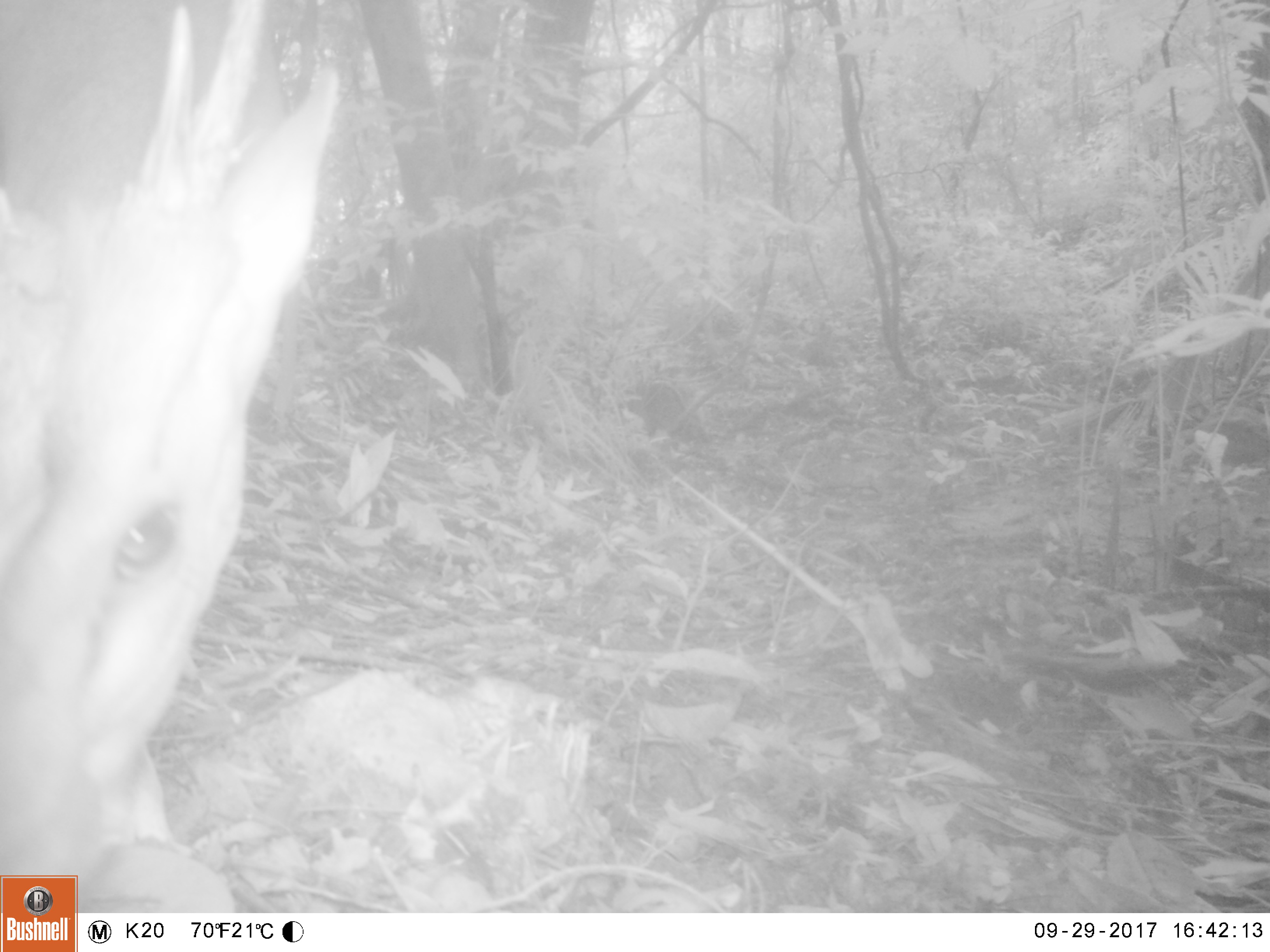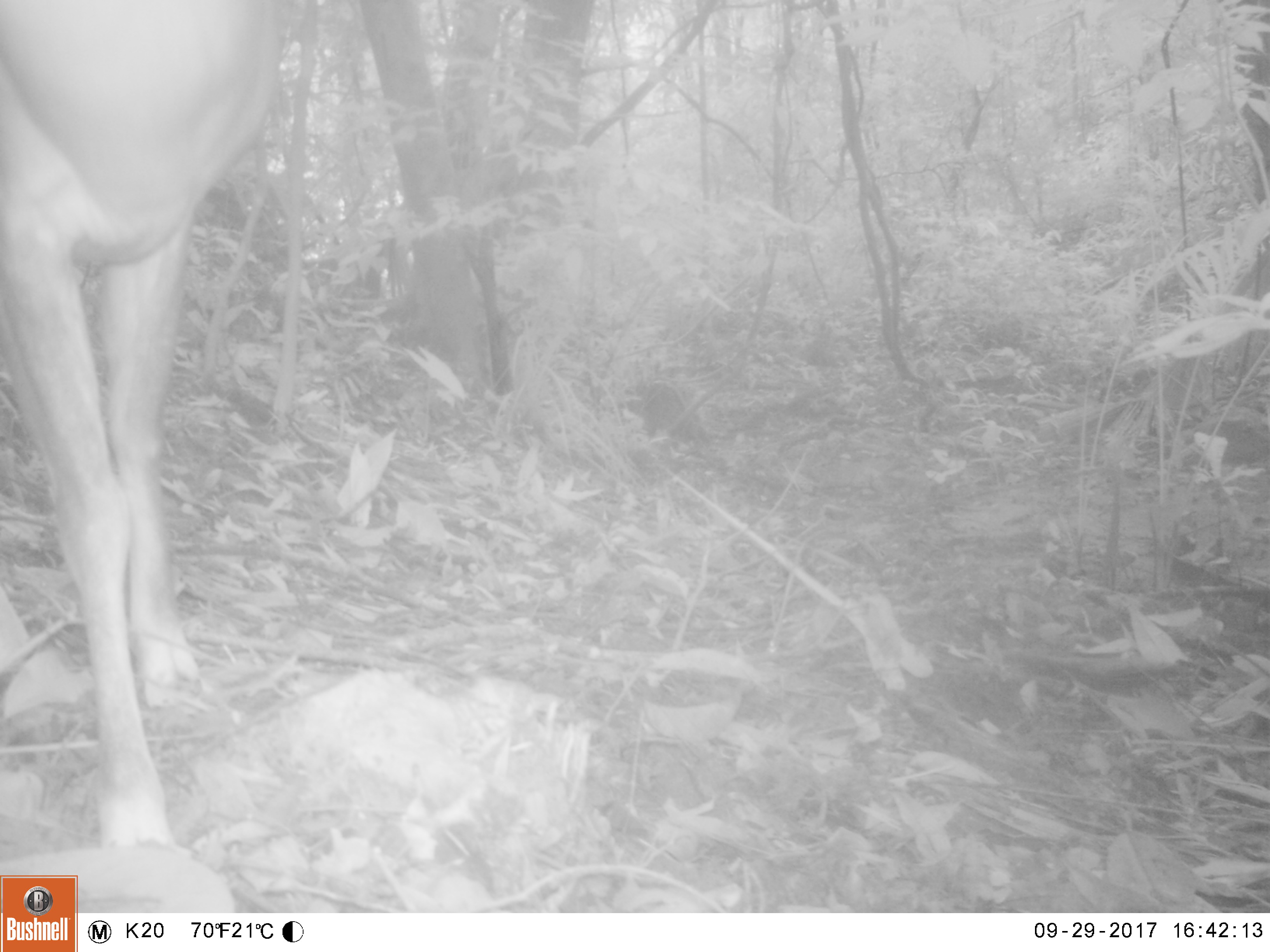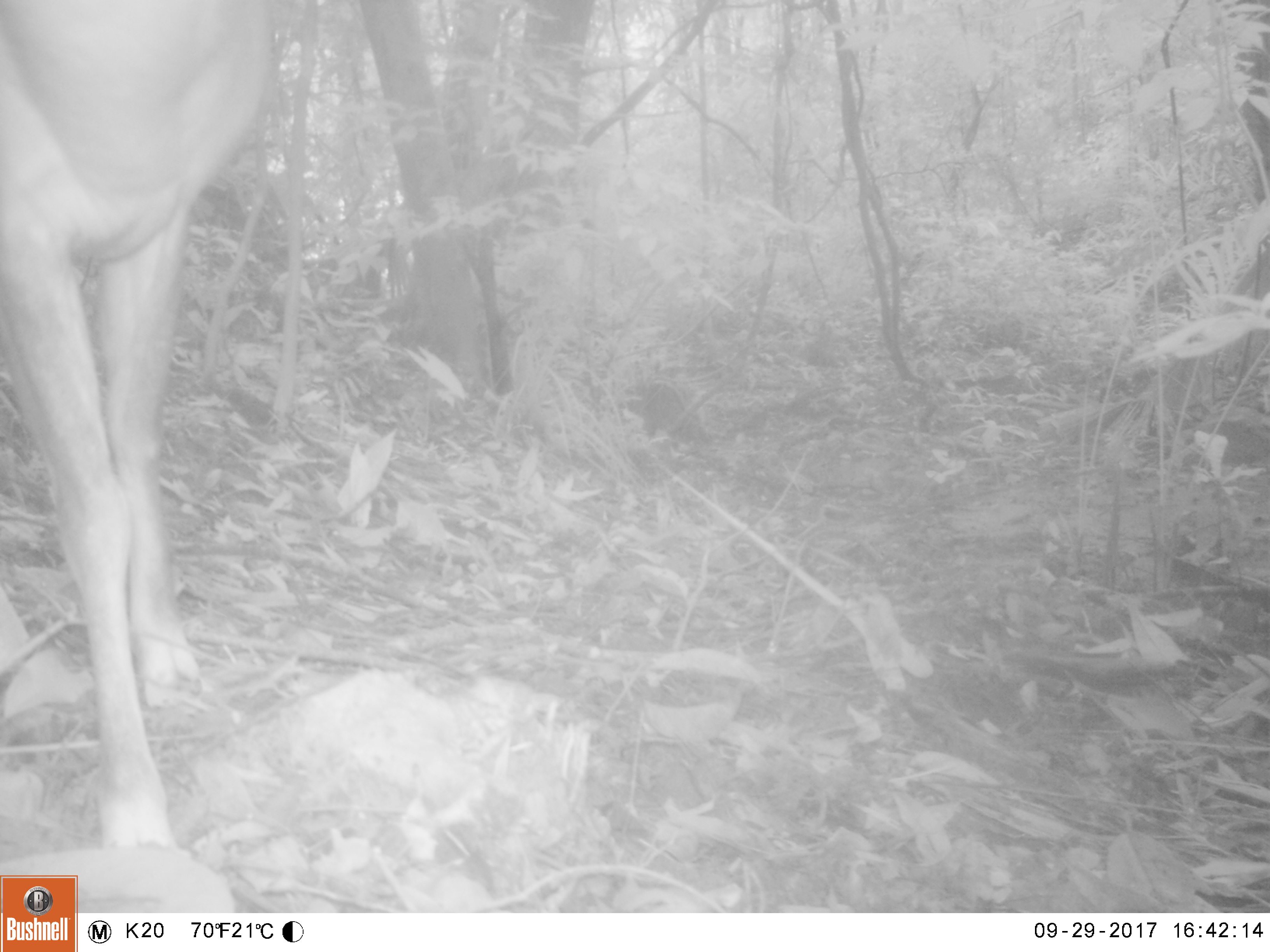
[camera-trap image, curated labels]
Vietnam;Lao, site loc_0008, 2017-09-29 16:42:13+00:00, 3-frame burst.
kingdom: Animalia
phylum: Chordata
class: Mammalia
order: Artiodactyla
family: Cervidae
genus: Muntiacus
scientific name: Muntiacus vuquangensis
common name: large-antlered muntjac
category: large antlered muntjac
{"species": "large antlered muntjac (large-antlered muntjac) (Muntiacus vuquangensis)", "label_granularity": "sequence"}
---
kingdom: Animalia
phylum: Chordata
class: Mammalia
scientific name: Mammalia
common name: mammal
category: unidentified small mammal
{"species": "unidentified small mammal (mammal) (Mammalia)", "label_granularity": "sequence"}